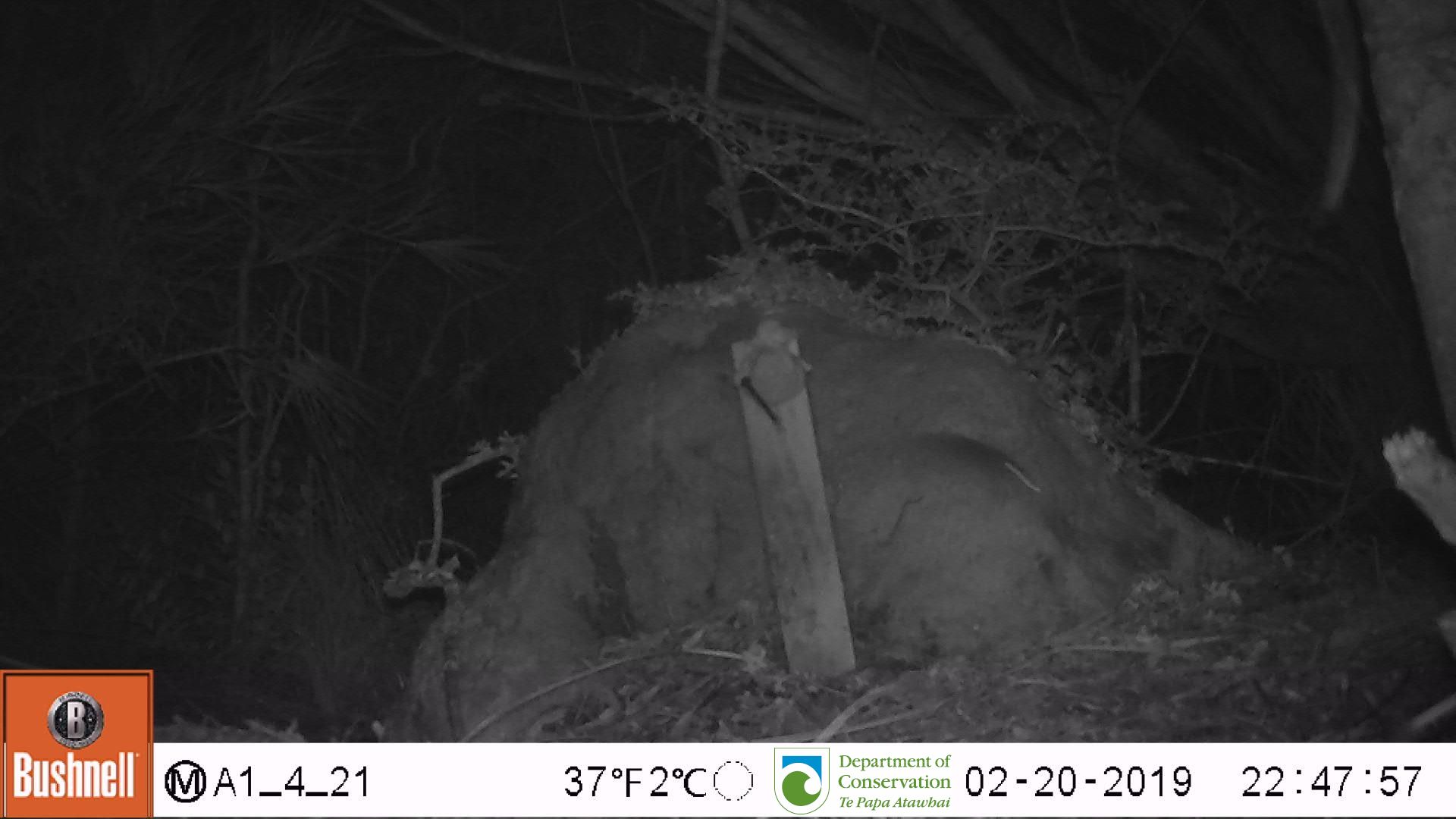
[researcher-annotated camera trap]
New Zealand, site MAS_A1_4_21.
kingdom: Animalia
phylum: Chordata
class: Mammalia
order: Rodentia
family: Muridae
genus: Mus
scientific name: Mus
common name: mouse